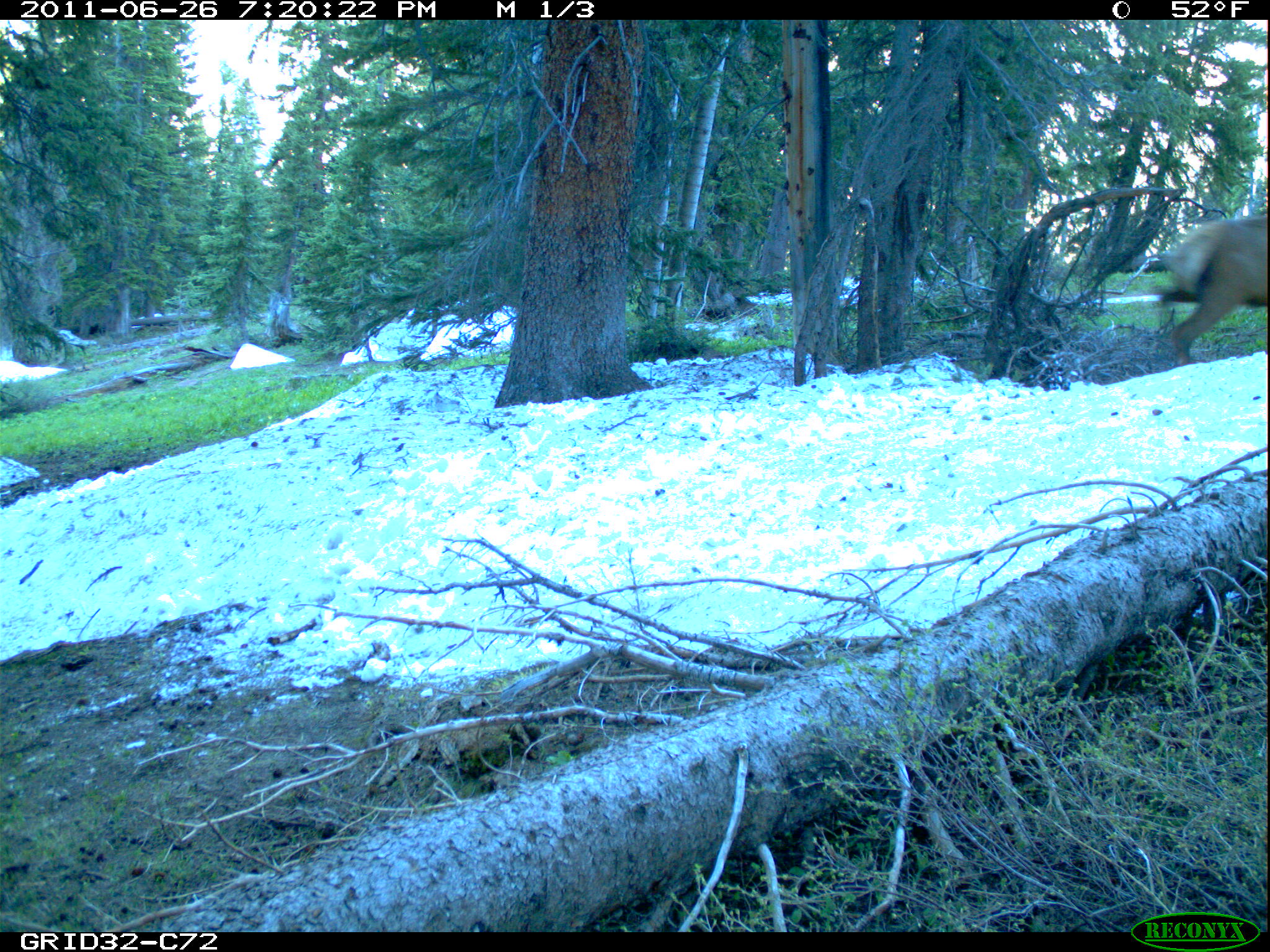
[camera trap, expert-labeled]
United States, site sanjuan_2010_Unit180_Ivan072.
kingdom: Animalia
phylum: Chordata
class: Mammalia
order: Artiodactyla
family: Cervidae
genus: Cervus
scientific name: Cervus elaphus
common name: red deer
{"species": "Cervus elaphus (red deer)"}